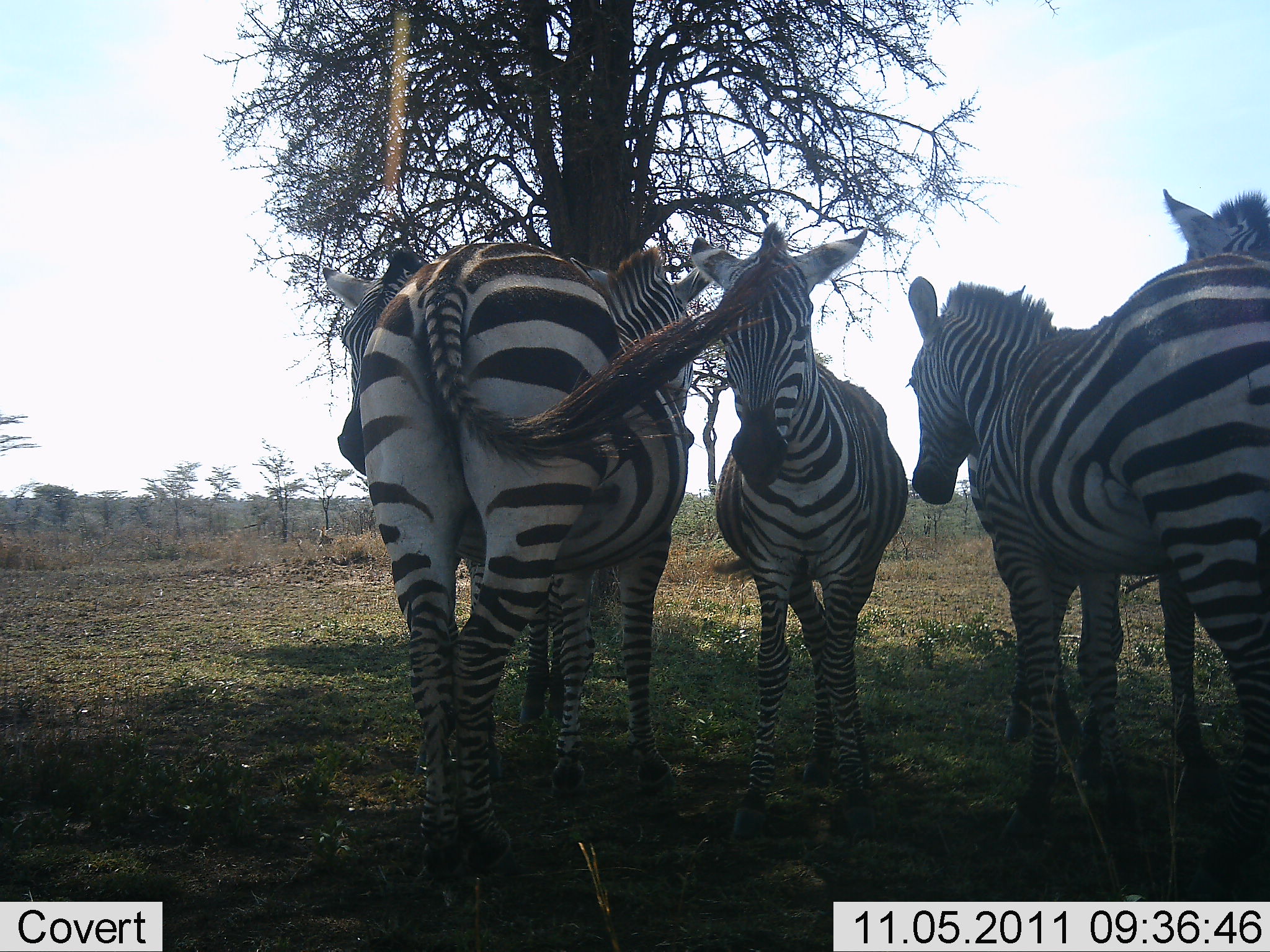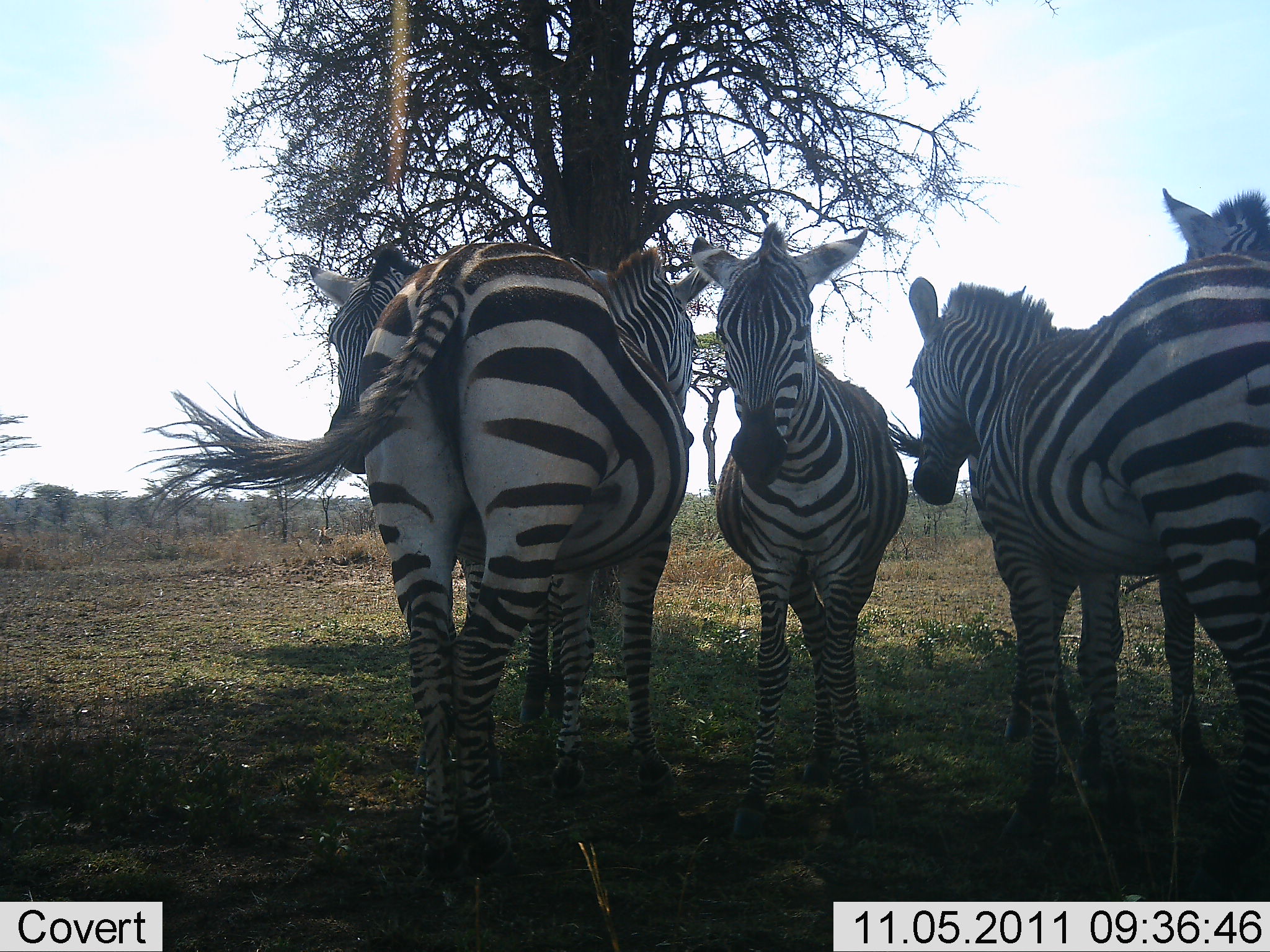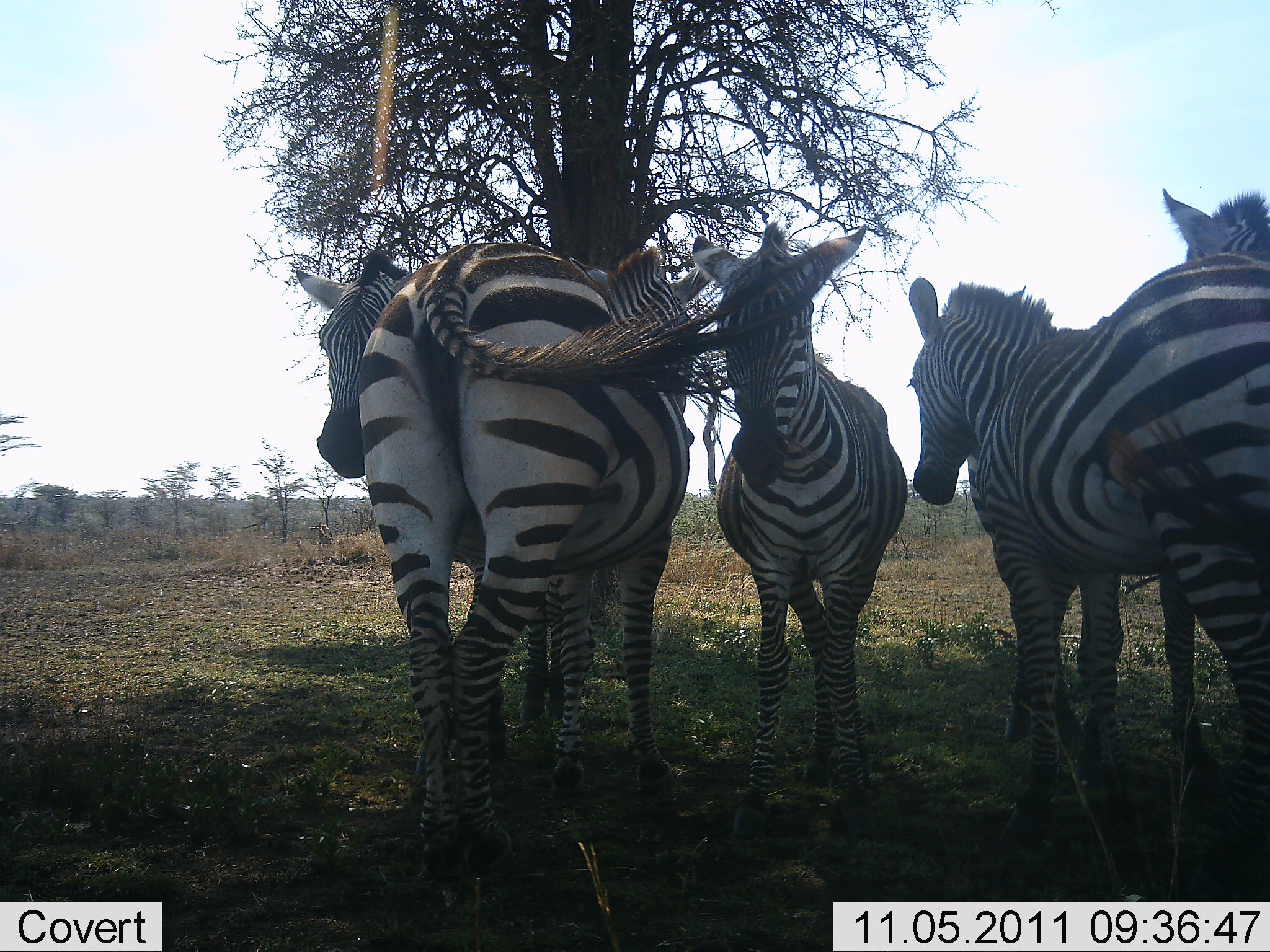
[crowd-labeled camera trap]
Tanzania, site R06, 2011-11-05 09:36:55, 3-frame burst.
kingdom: Animalia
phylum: Chordata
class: Mammalia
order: Perissodactyla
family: Equidae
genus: Equus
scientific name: Equus quagga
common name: plains zebra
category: zebra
Zebra (plains zebra) (Equus quagga), count 5. Behavior (volunteer vote fractions): standing 85%, resting 15%, moving 0%, interacting 8%. Young present (vote fraction): 0%. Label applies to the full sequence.